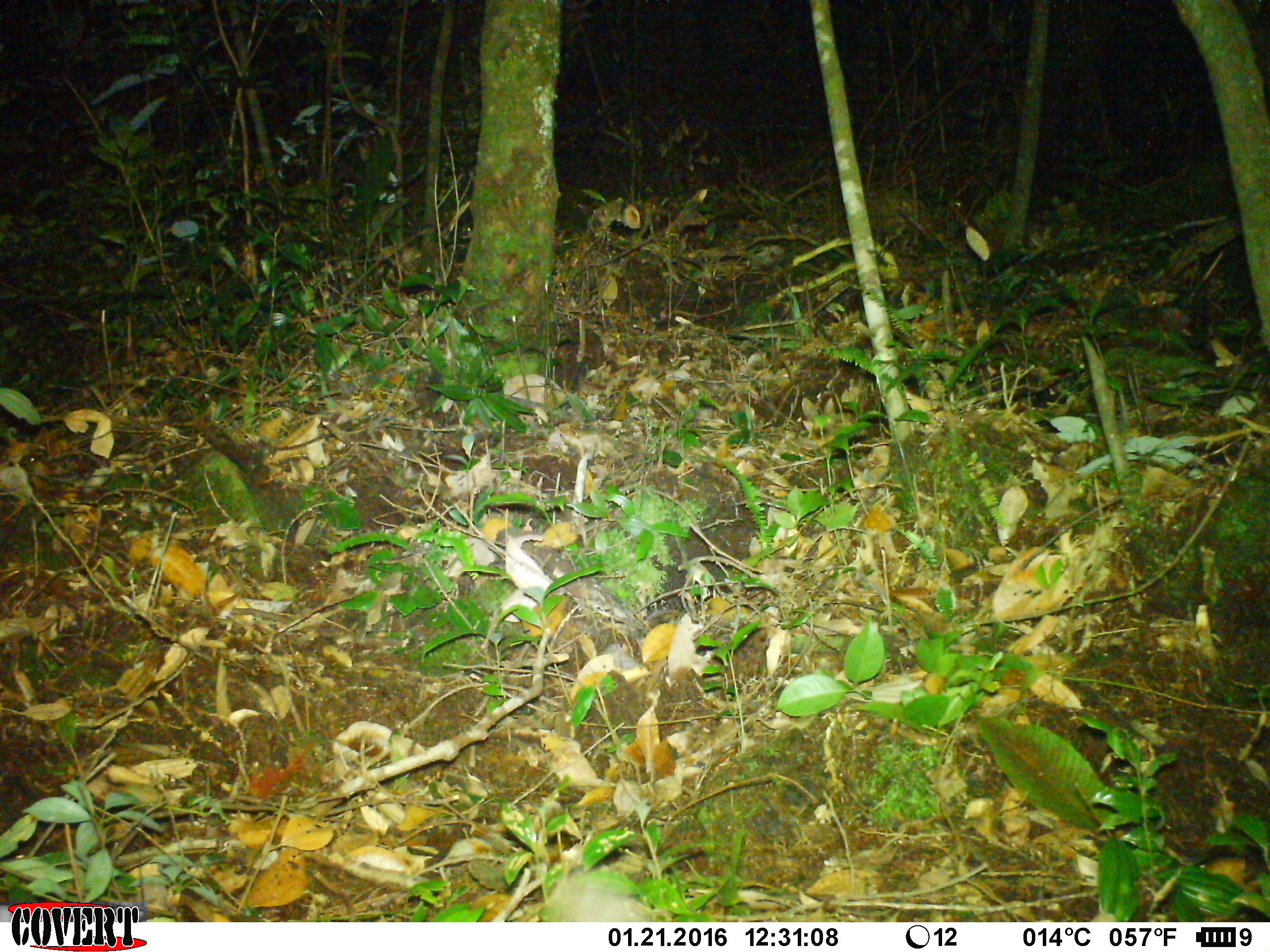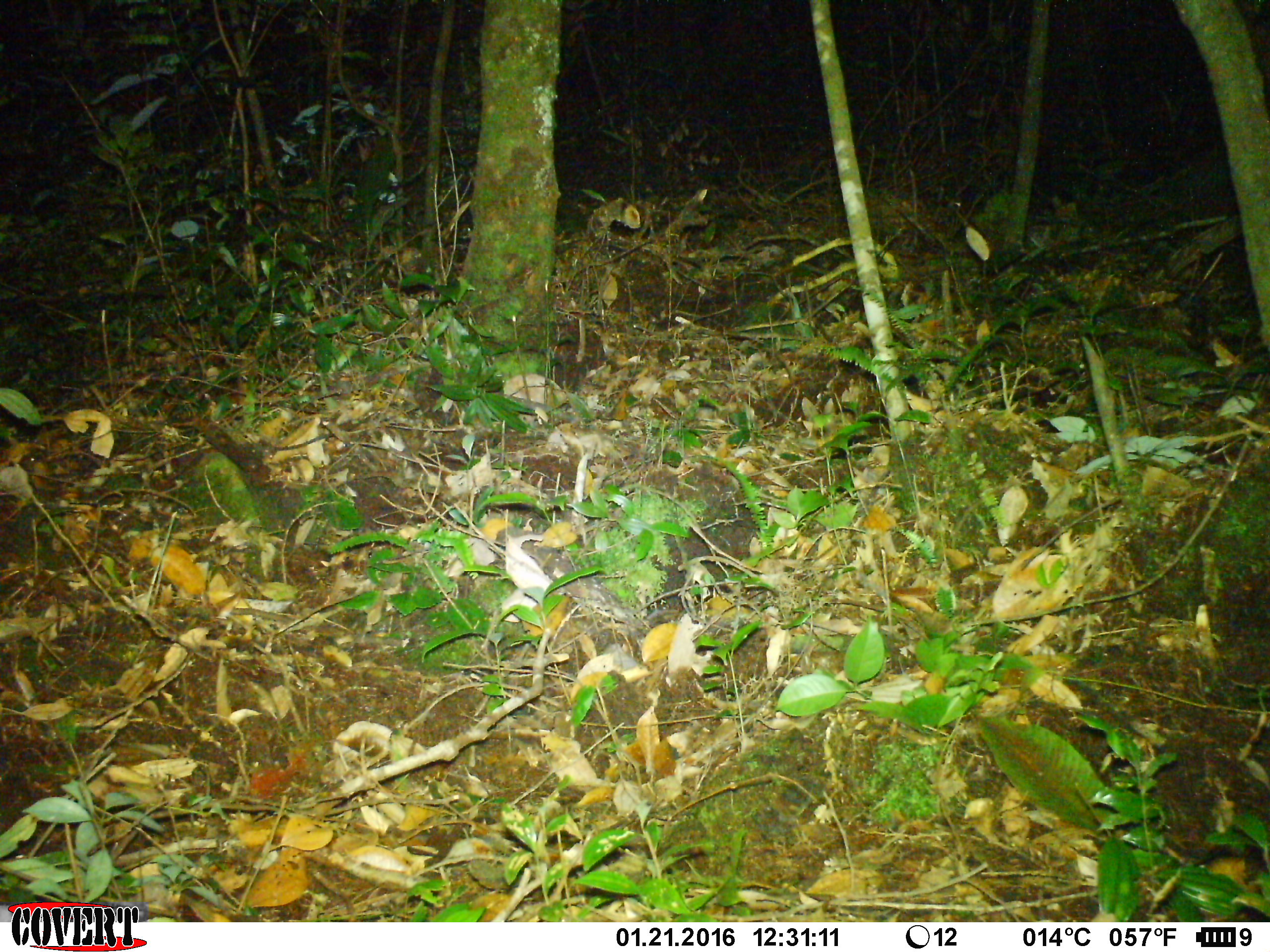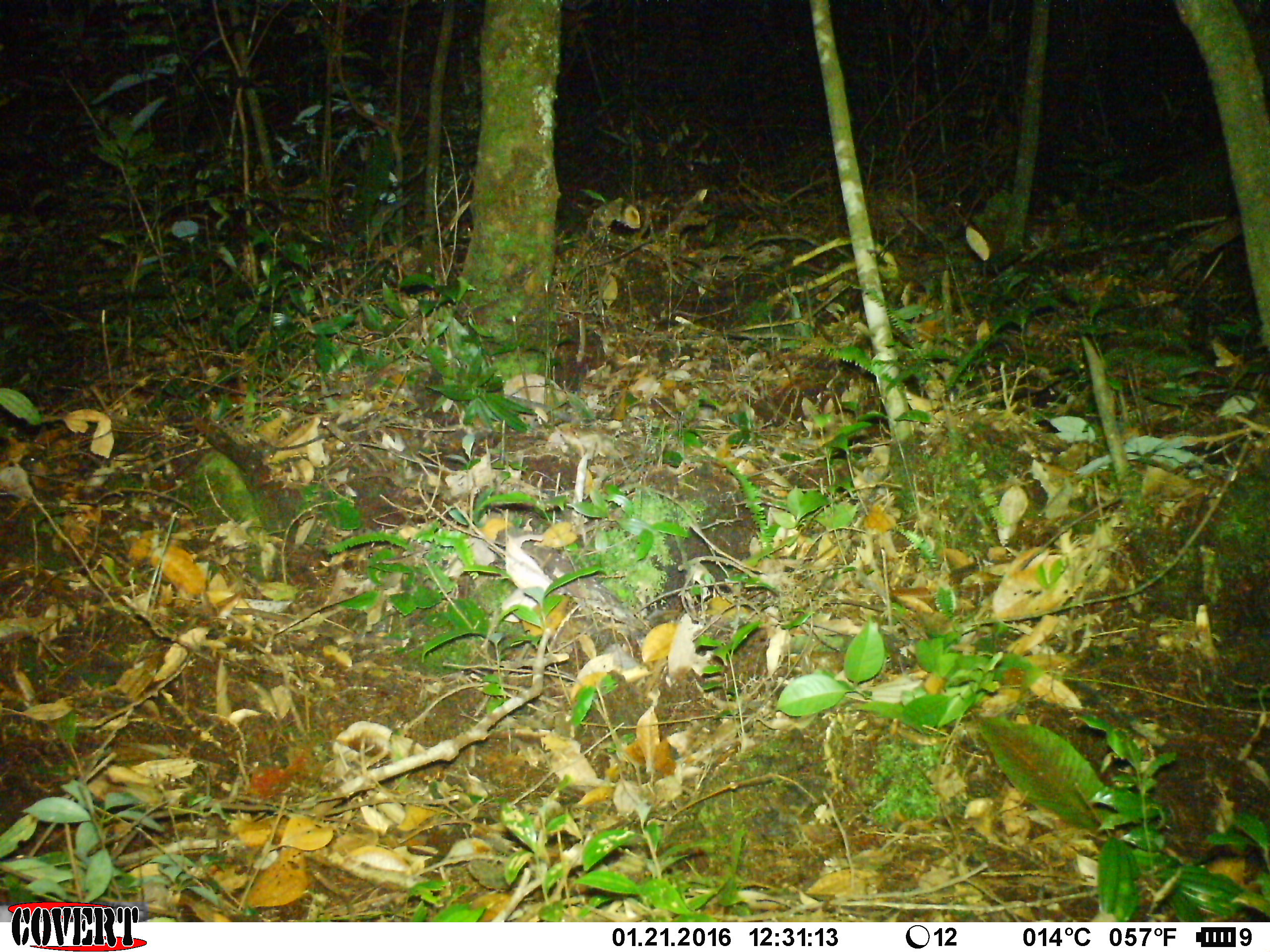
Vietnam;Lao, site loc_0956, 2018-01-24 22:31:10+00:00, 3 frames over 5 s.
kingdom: Animalia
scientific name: Animalia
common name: animal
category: unidentified animal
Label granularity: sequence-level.